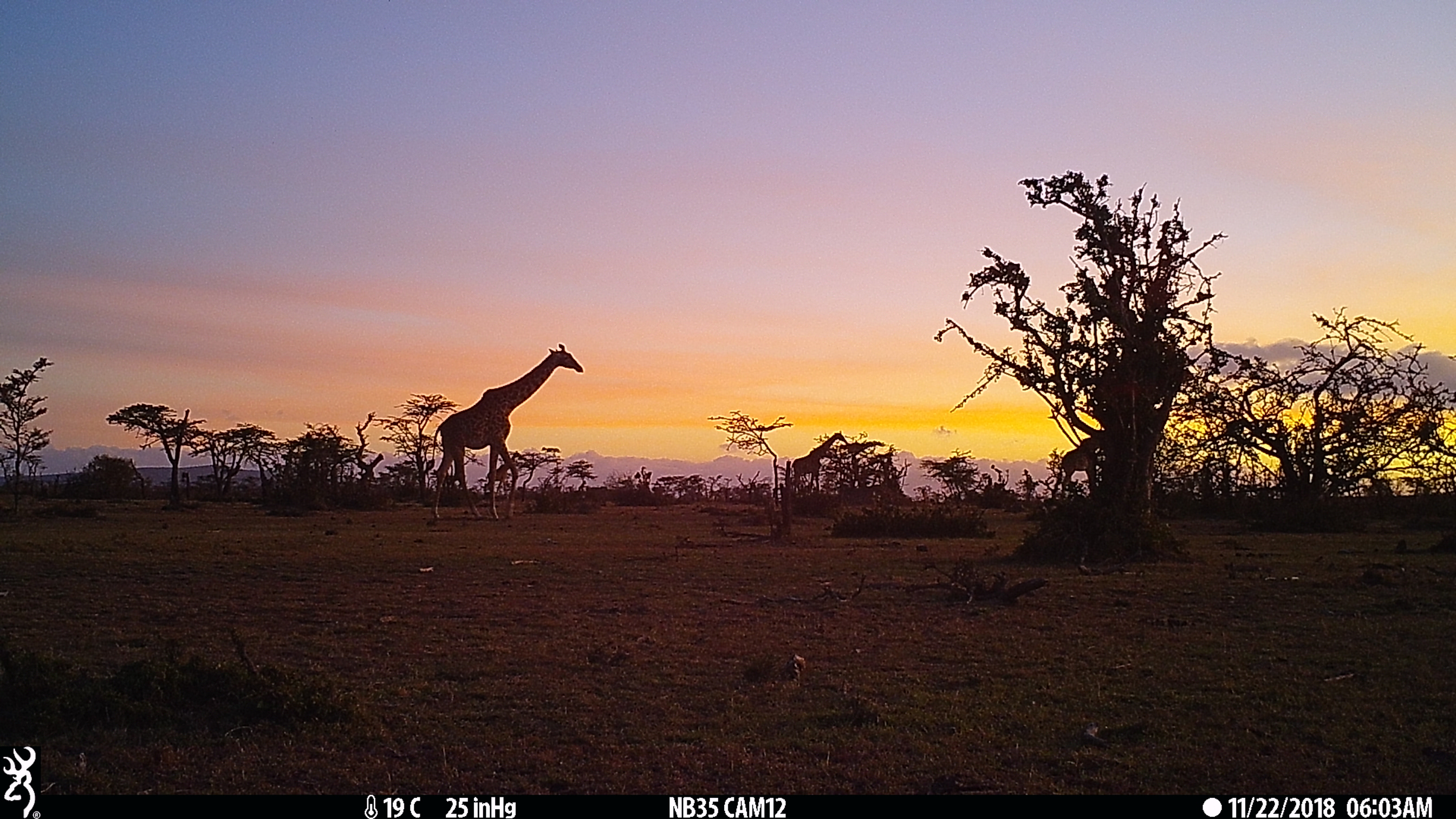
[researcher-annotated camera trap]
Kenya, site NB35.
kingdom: Animalia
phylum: Chordata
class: Mammalia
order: Artiodactyla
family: Giraffidae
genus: Giraffa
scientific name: Giraffa camelopardalis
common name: northern giraffe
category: giraffe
Giraffe (northern giraffe) (Giraffa camelopardalis).